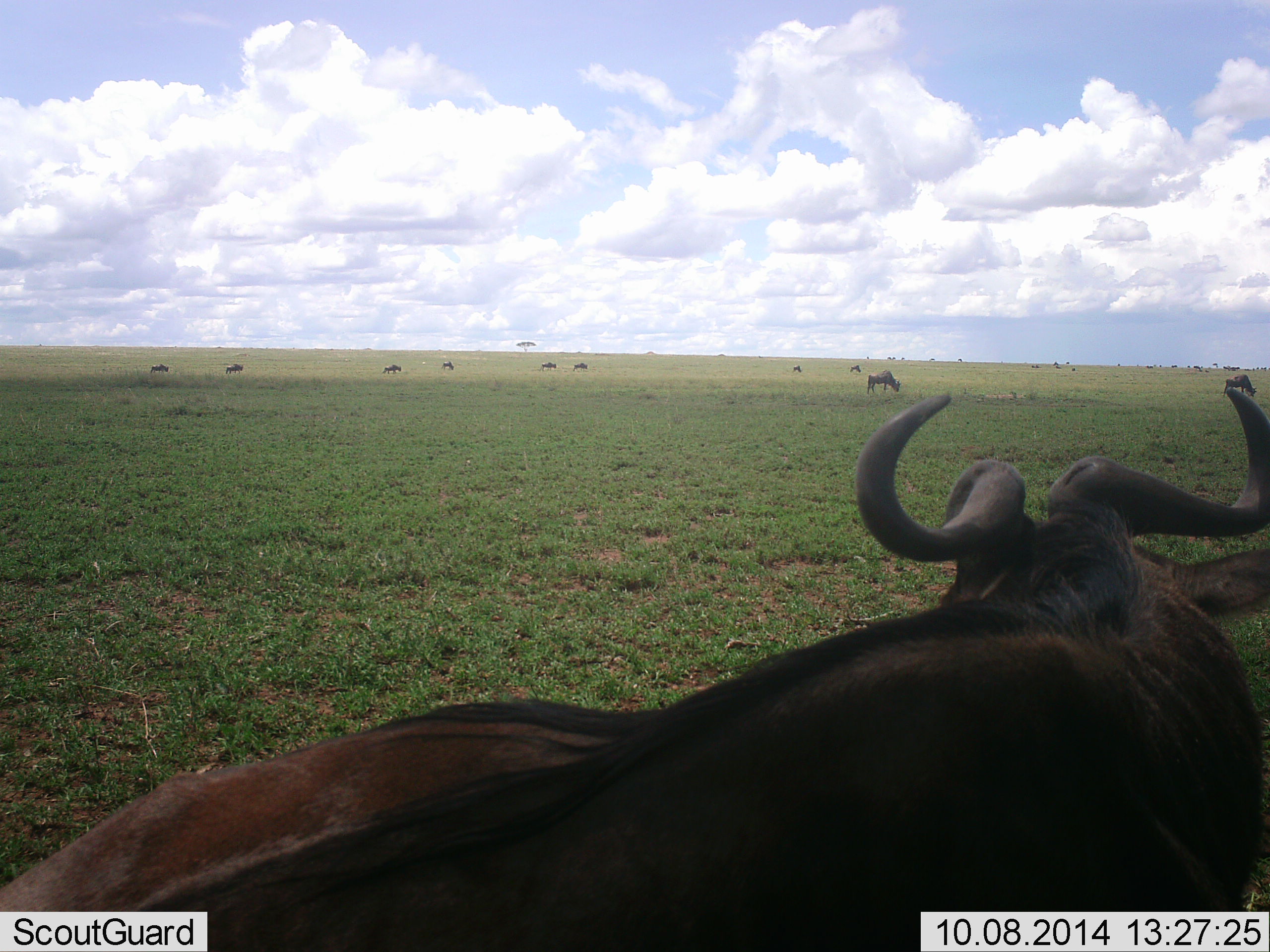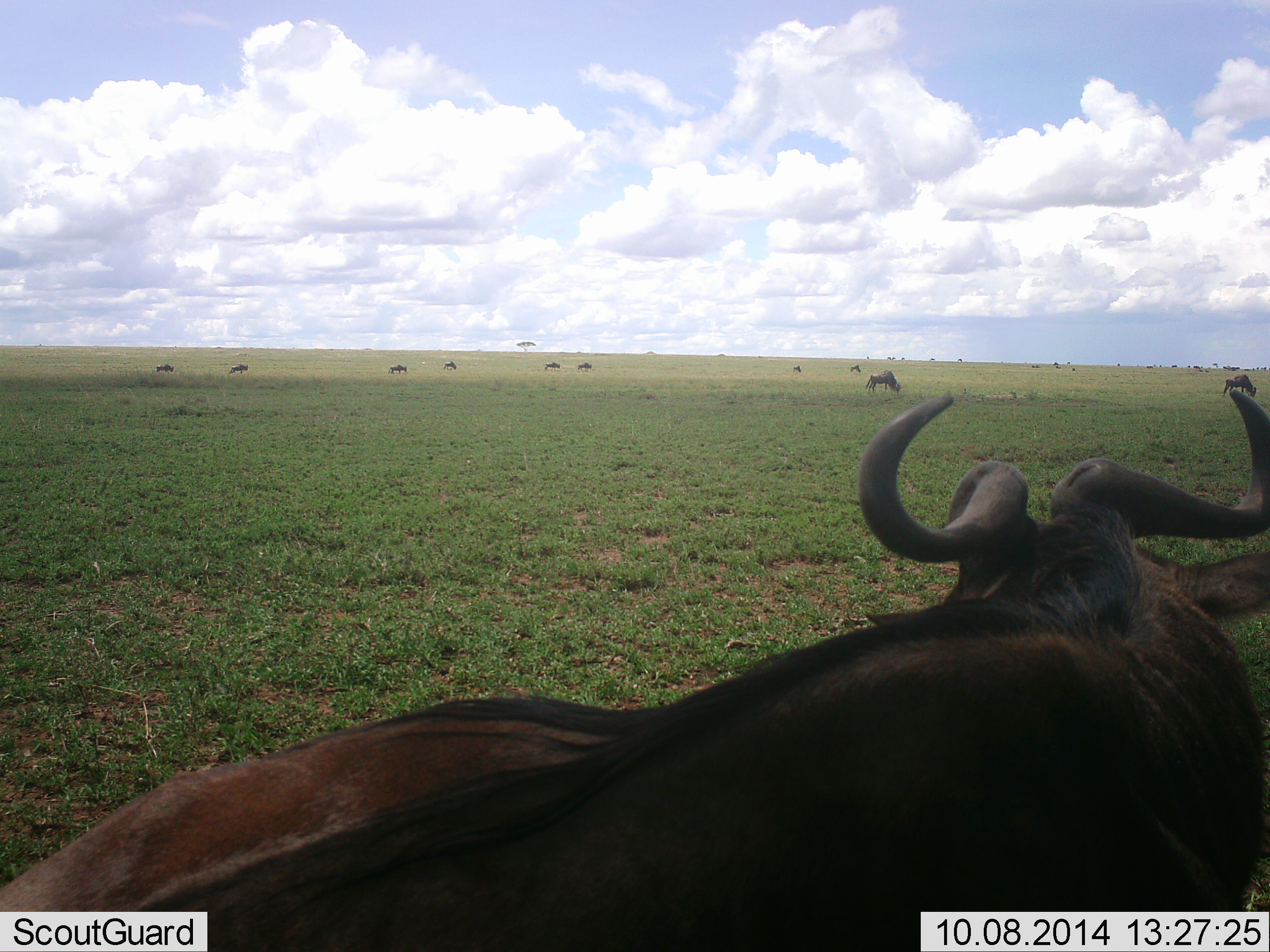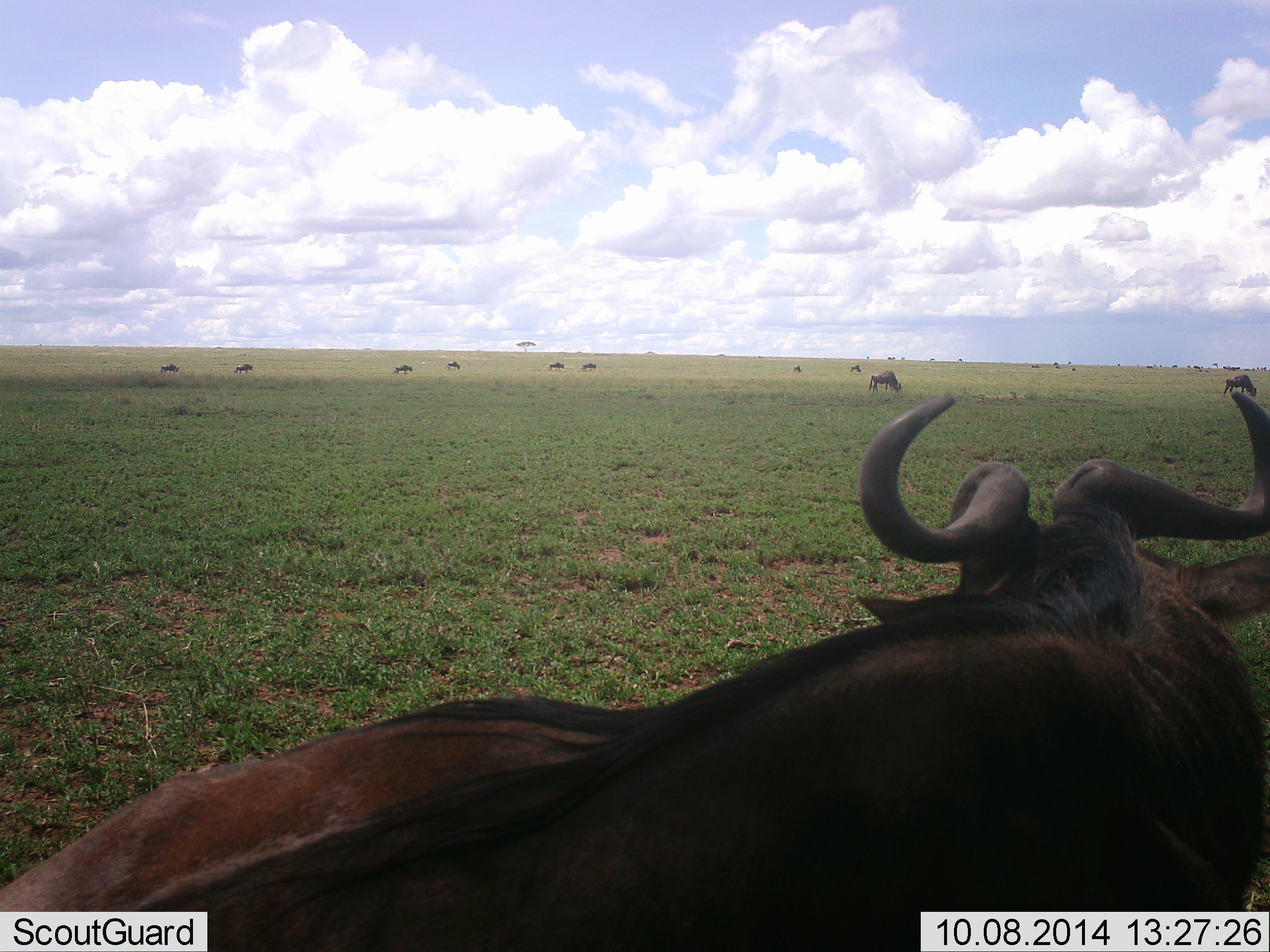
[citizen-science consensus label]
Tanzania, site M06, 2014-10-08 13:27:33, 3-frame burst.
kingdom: Animalia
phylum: Chordata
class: Mammalia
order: Artiodactyla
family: Bovidae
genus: Connochaetes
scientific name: Connochaetes taurinus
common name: blue wildebeest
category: wildebeest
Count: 11-50.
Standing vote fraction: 60%.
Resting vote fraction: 70%.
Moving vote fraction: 40%.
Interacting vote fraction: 0%.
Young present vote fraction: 0%.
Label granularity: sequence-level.